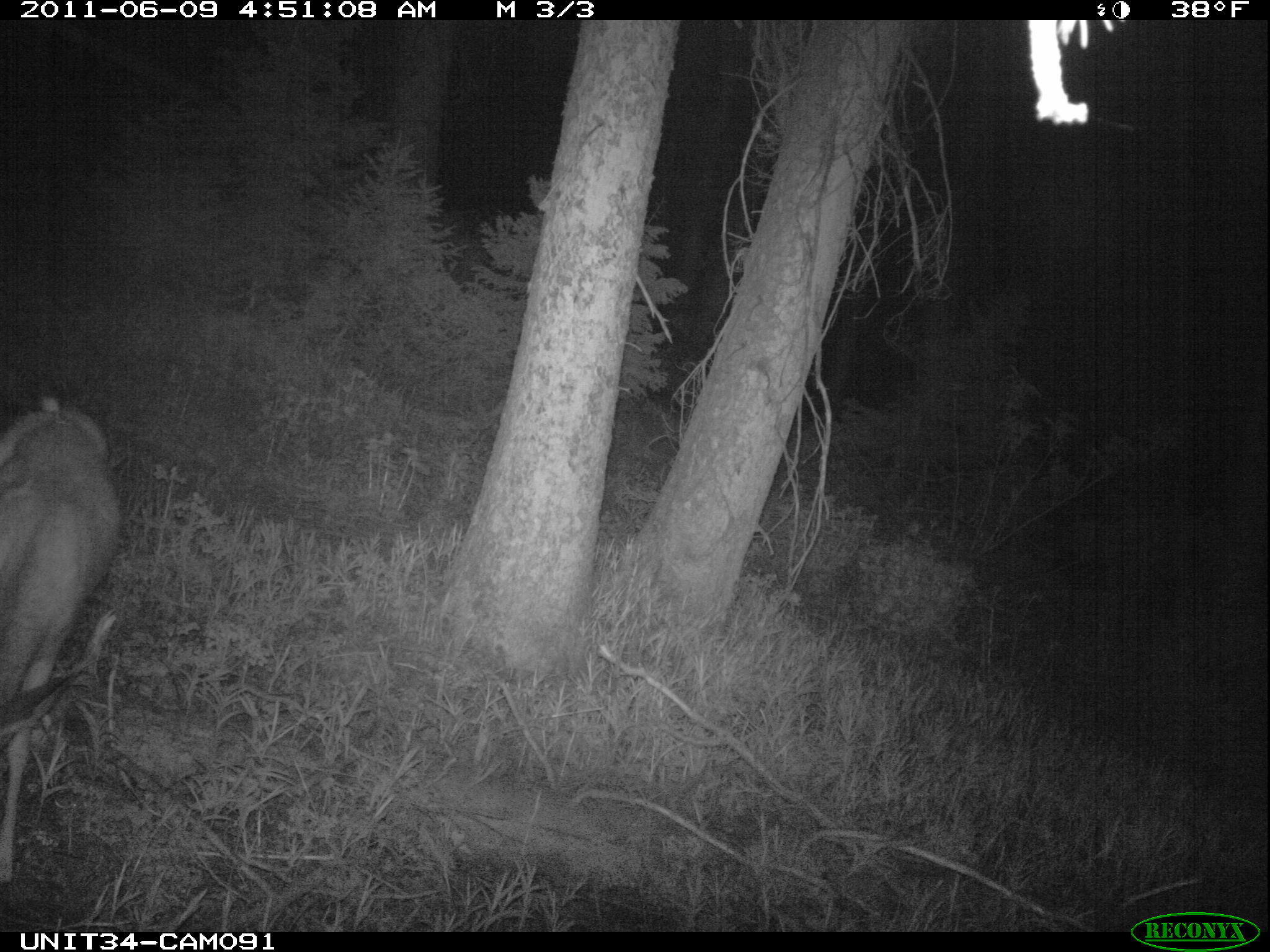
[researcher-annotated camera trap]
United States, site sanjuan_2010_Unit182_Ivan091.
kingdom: Animalia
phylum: Chordata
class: Mammalia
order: Artiodactyla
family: Cervidae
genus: Odocoileus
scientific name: Odocoileus hemionus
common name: mule deer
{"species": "Odocoileus hemionus (mule deer)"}